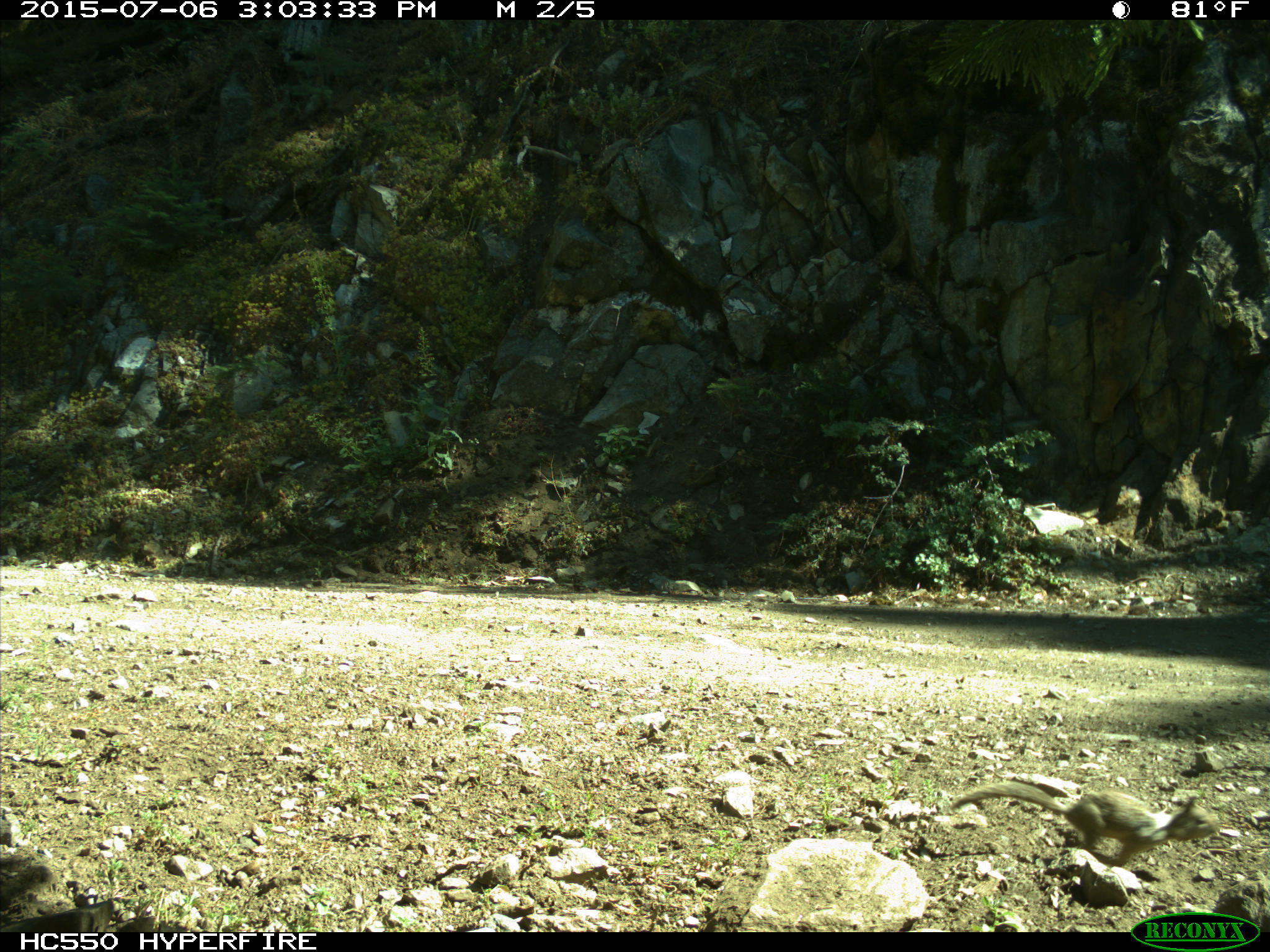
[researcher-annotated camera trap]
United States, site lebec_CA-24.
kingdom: Animalia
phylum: Chordata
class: Mammalia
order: Rodentia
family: Sciuridae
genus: Otospermophilus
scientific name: Otospermophilus beecheyi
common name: california ground squirrel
Otospermophilus beecheyi (california ground squirrel).